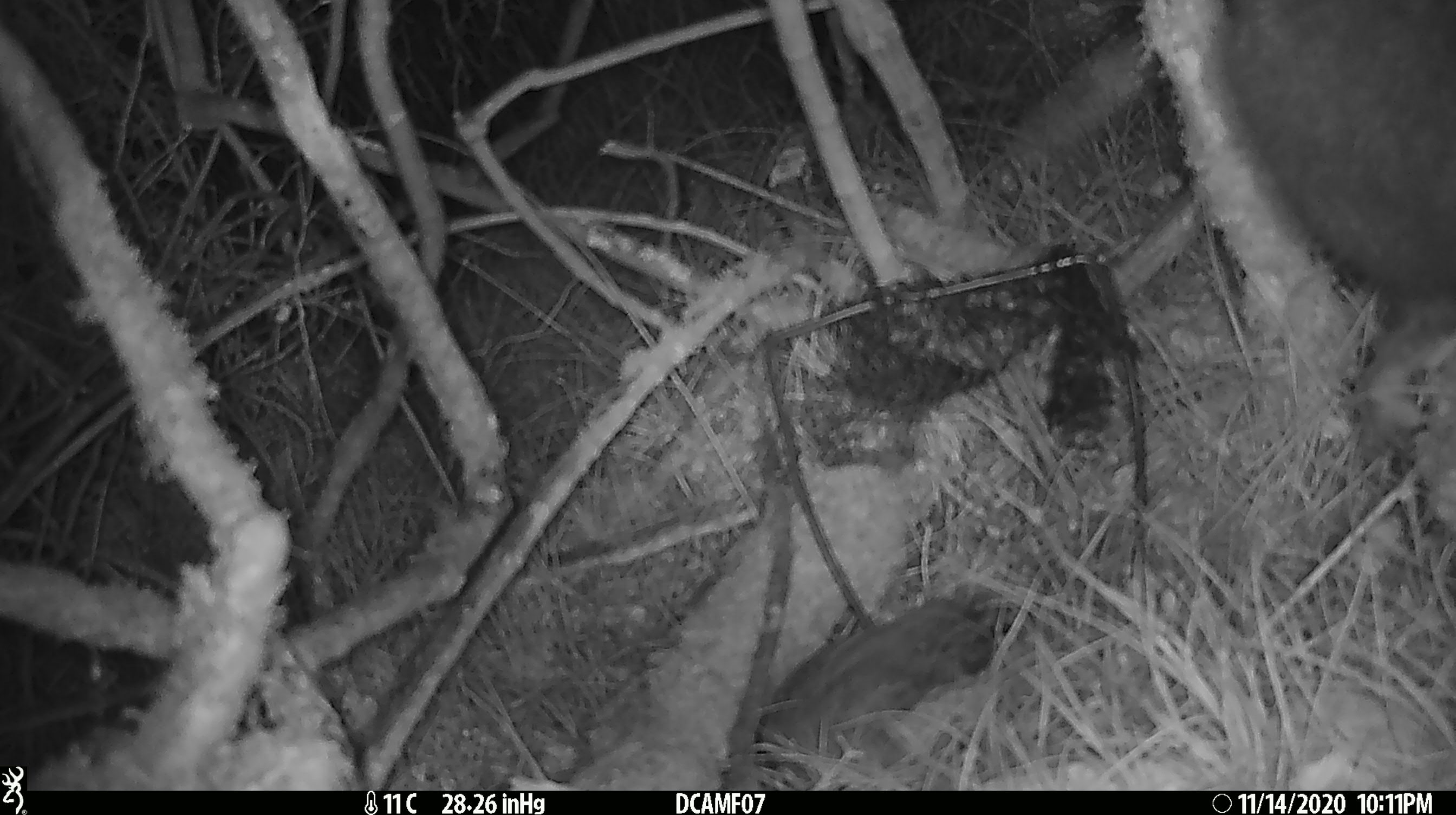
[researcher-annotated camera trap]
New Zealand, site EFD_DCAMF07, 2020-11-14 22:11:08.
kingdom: Animalia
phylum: Chordata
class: Mammalia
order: Diprotodontia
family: Phalangeridae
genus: Trichosurus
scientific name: Trichosurus vulpecula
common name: common brushtail possum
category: possum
Possum (common brushtail possum) (Trichosurus vulpecula).